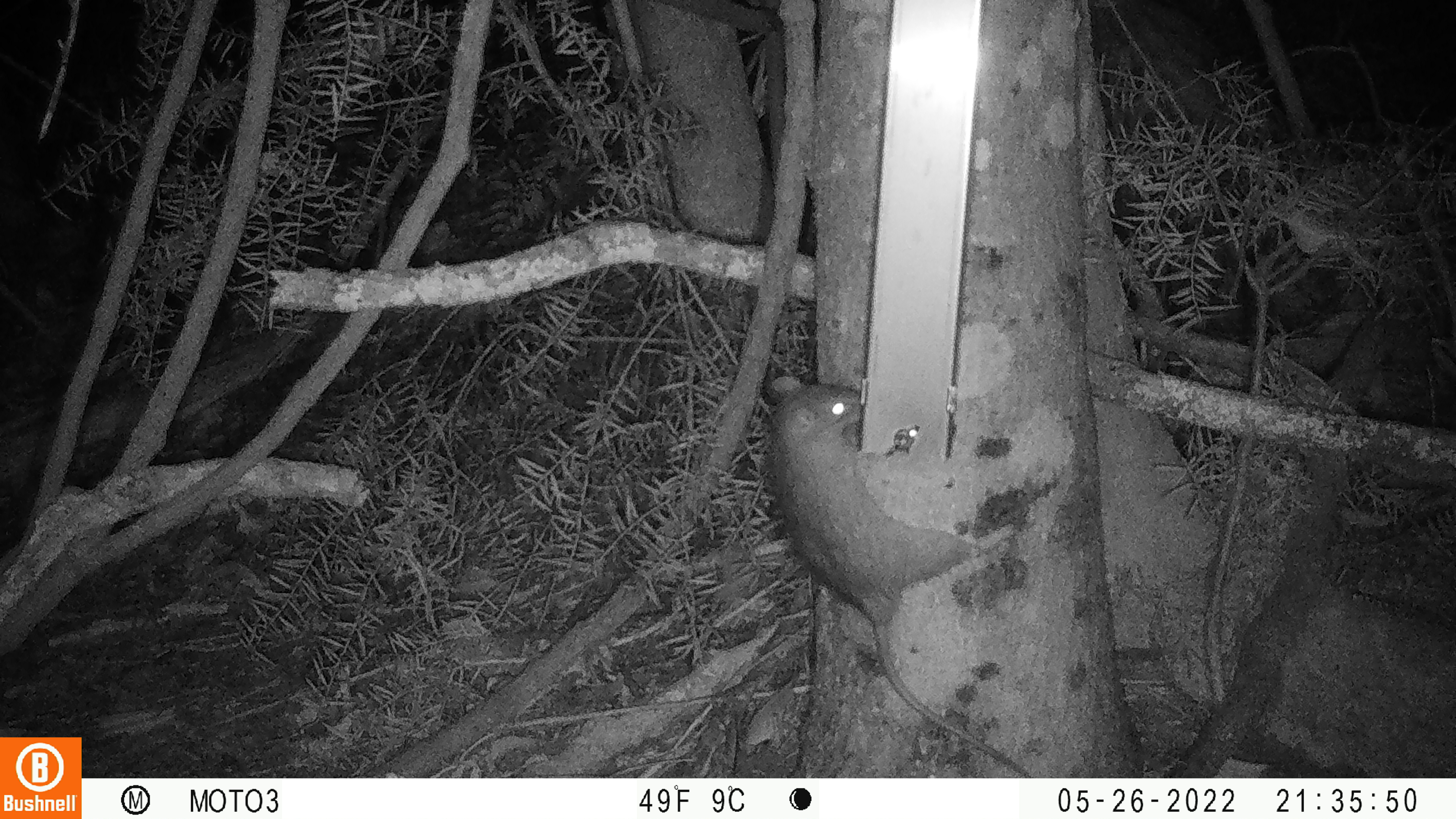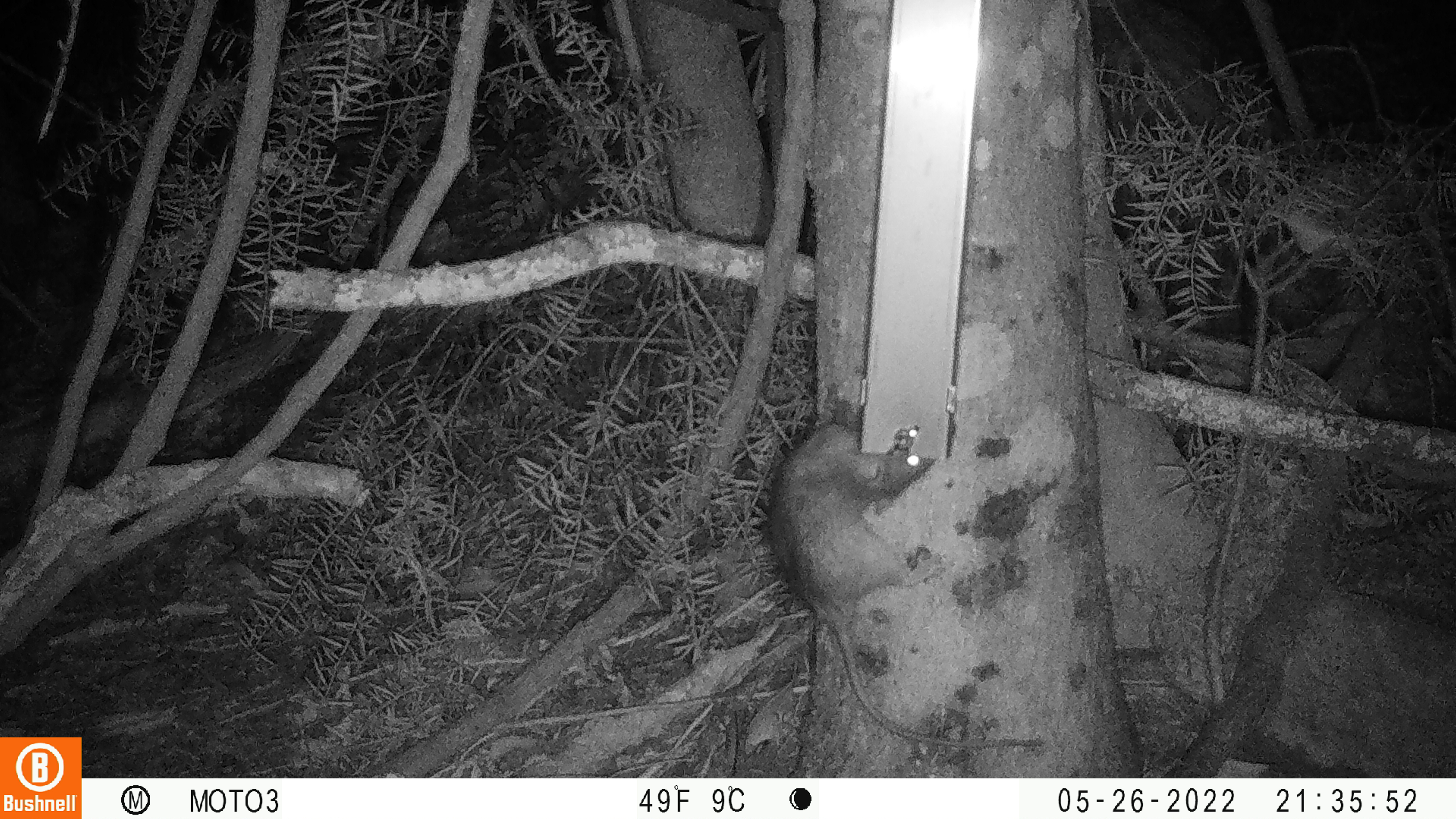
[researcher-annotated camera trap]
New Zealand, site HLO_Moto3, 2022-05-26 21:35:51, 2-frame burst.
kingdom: Animalia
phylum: Chordata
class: Mammalia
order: Rodentia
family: Muridae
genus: Rattus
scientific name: Rattus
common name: rat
Rat (Rattus).